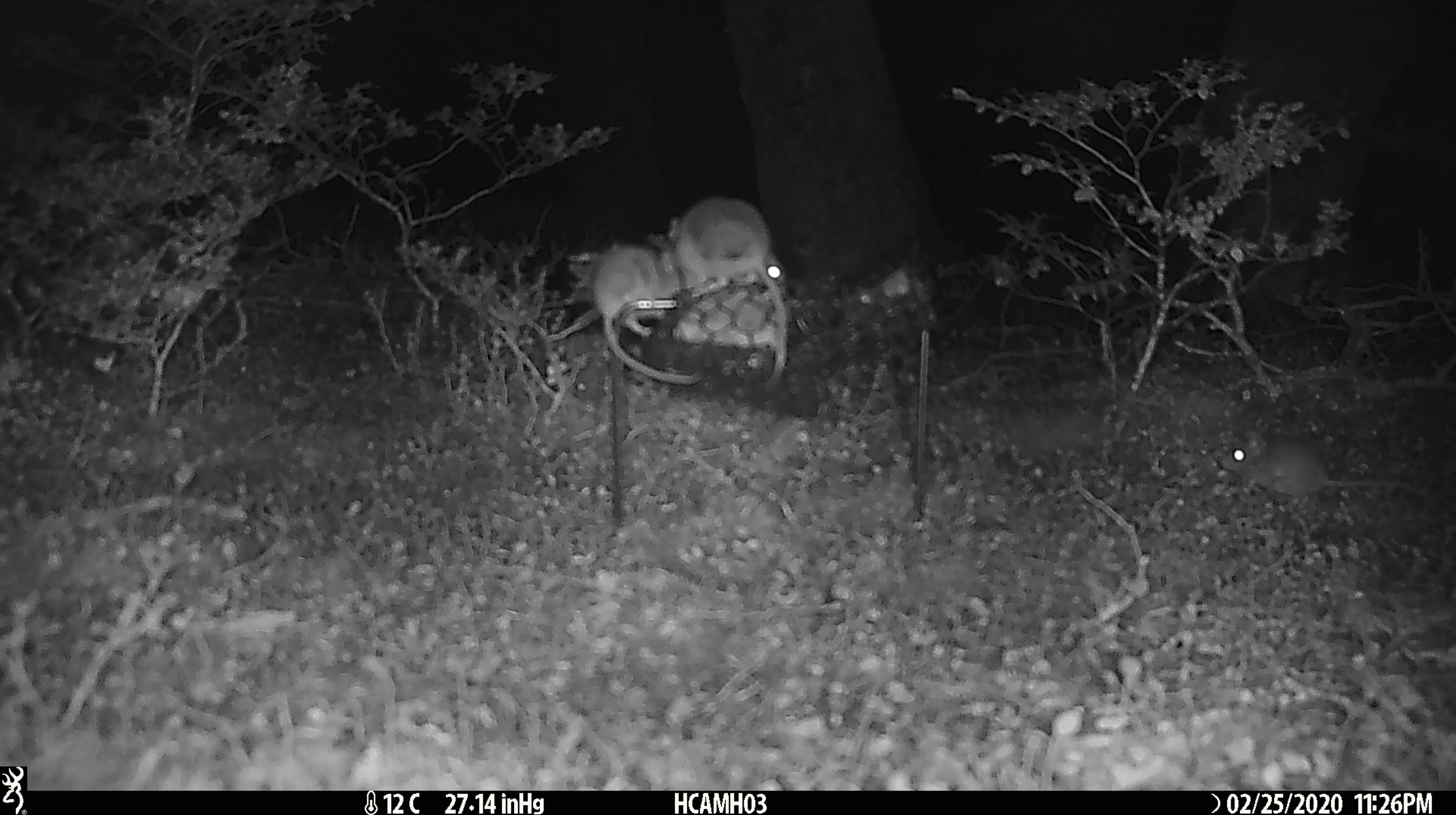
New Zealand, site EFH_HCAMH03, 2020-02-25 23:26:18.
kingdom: Animalia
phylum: Chordata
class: Mammalia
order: Rodentia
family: Muridae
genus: Mus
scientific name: Mus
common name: mouse